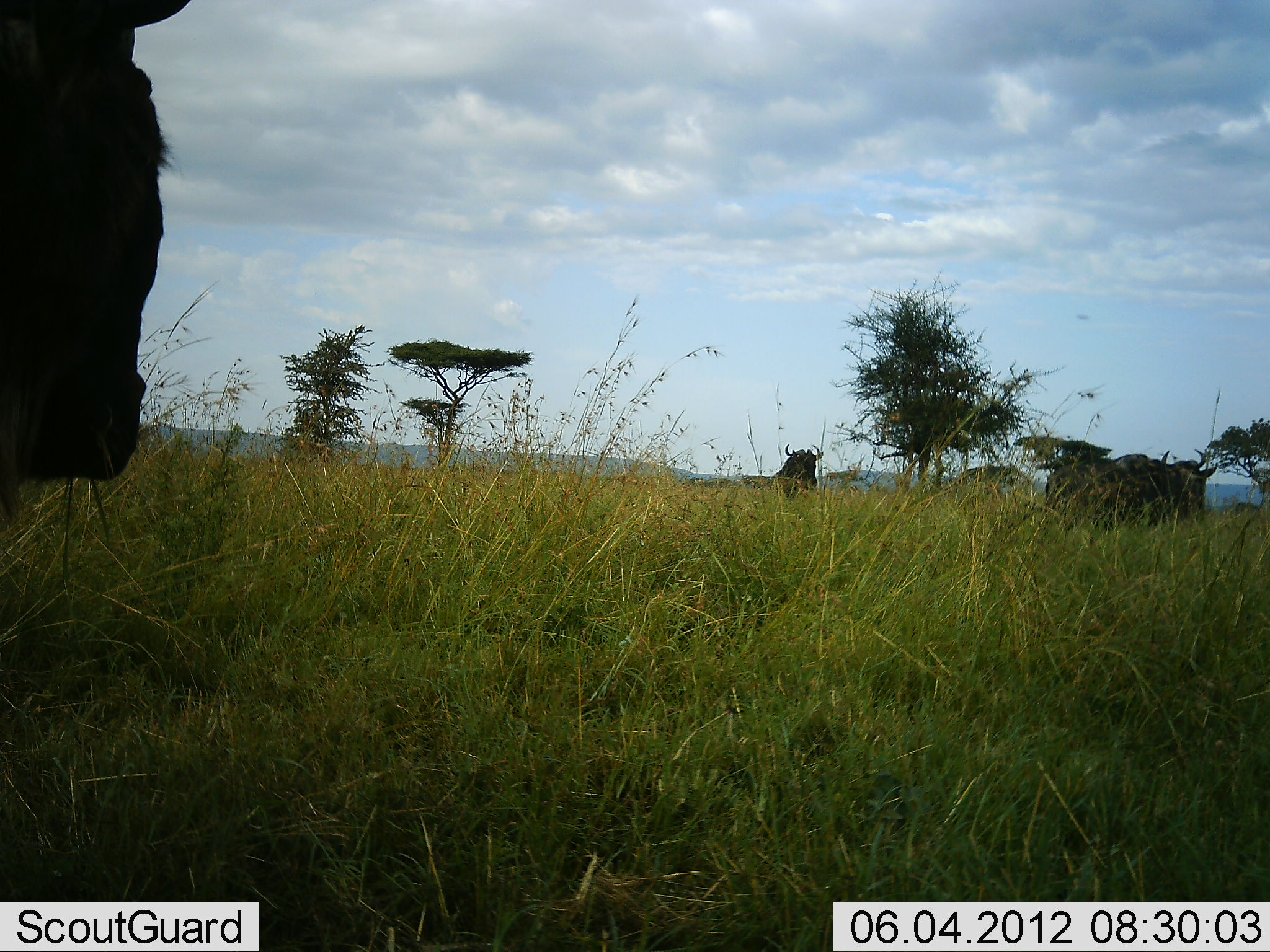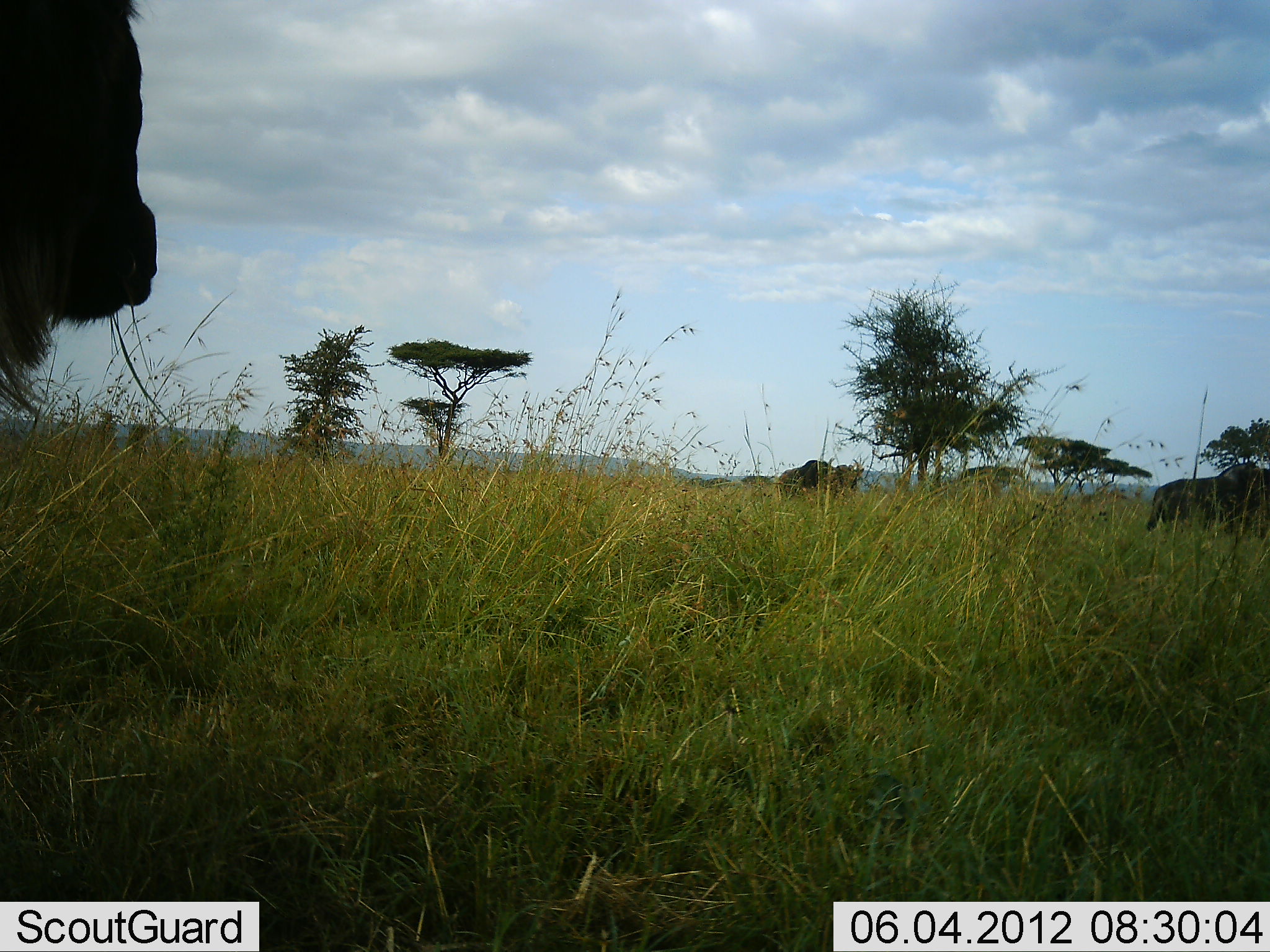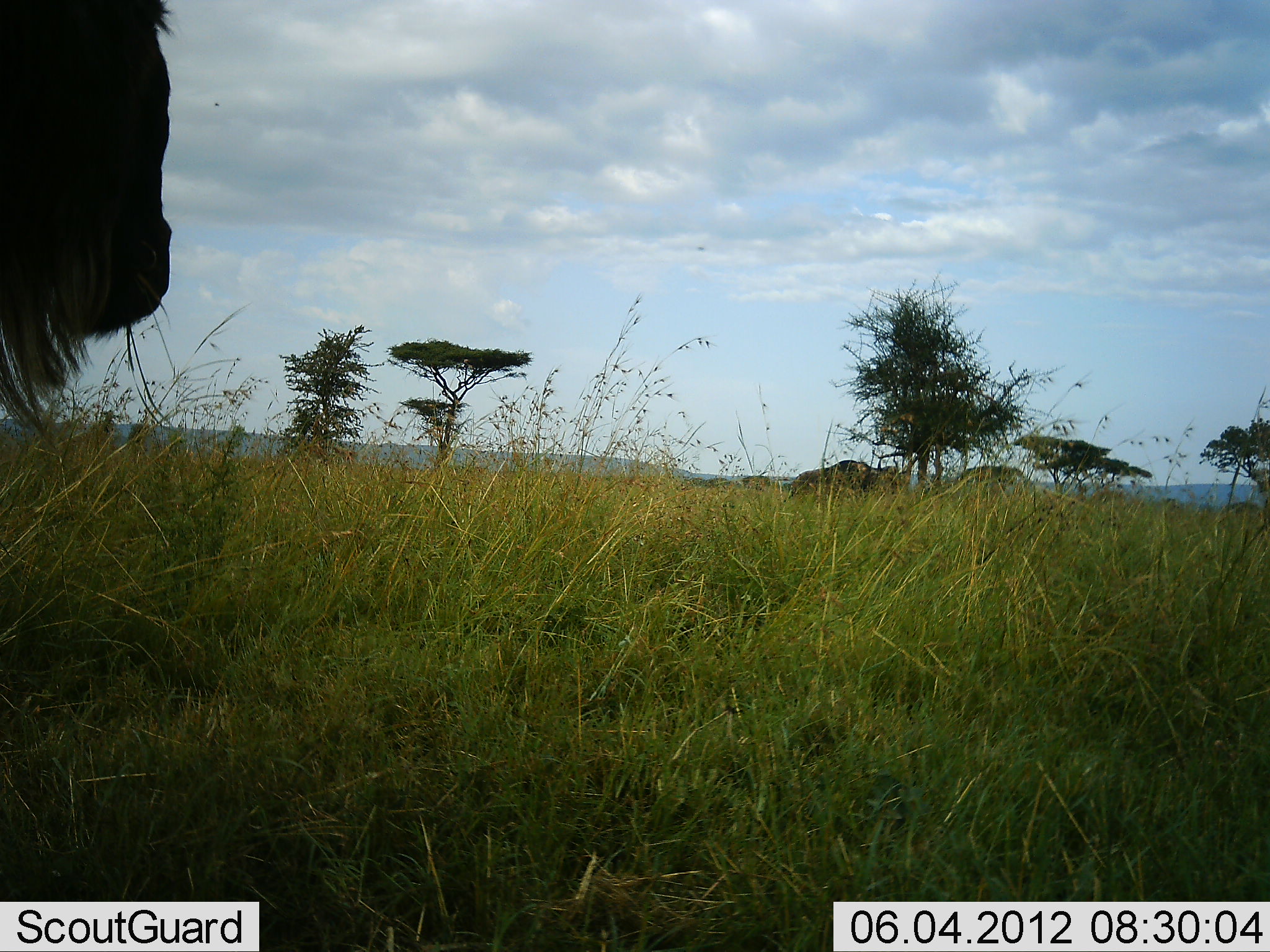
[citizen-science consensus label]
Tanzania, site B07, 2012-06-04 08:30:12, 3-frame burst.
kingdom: Animalia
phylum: Chordata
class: Mammalia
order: Artiodactyla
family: Bovidae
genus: Connochaetes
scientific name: Connochaetes taurinus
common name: blue wildebeest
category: wildebeest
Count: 3.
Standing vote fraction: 64%.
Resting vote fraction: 0%.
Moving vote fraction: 100%.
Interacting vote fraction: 0%.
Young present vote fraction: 0%.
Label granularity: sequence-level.